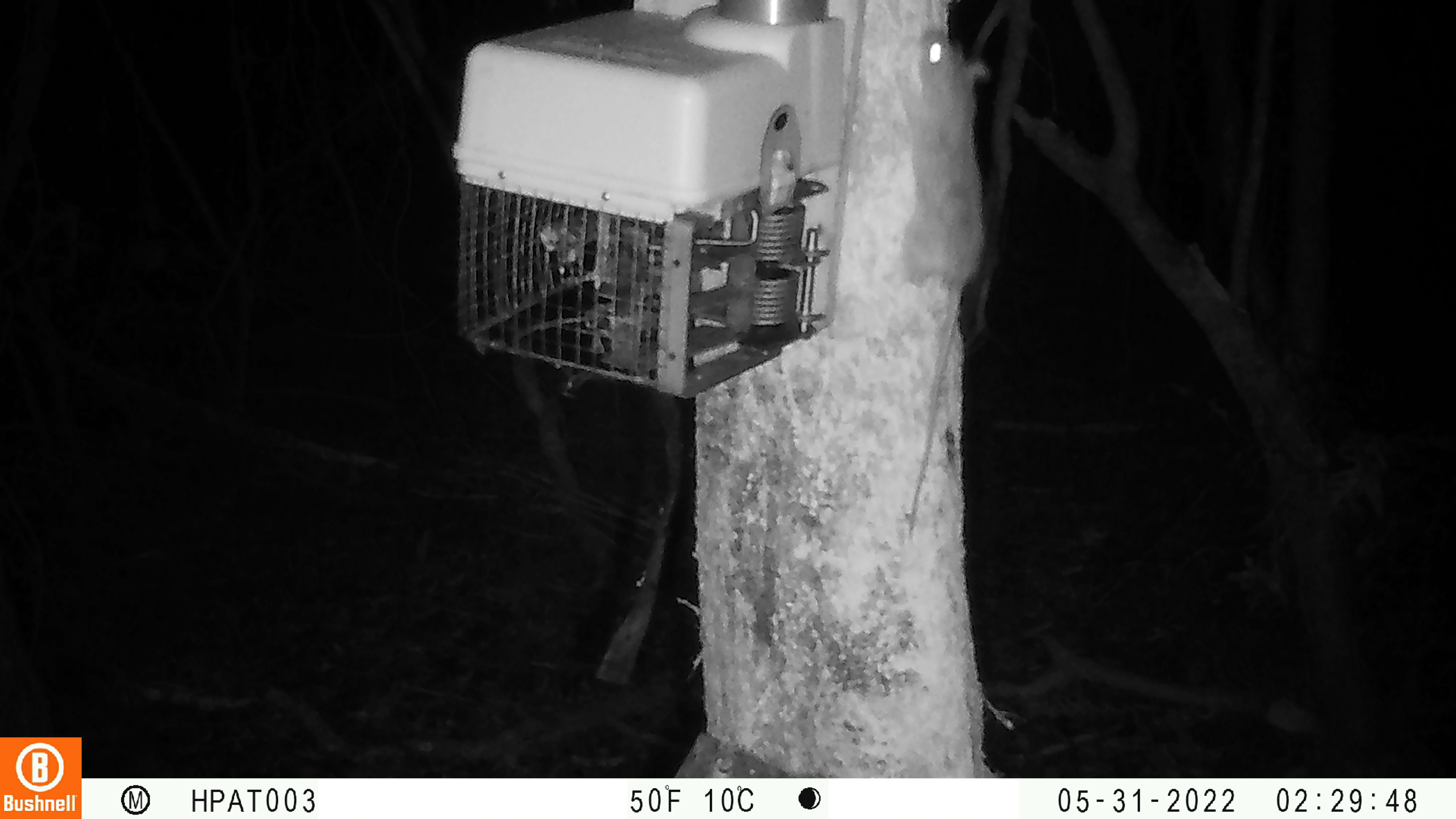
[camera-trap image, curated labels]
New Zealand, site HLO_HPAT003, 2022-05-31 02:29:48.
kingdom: Animalia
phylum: Chordata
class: Mammalia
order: Rodentia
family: Muridae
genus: Rattus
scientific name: Rattus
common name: rat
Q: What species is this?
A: Rat (Rattus).